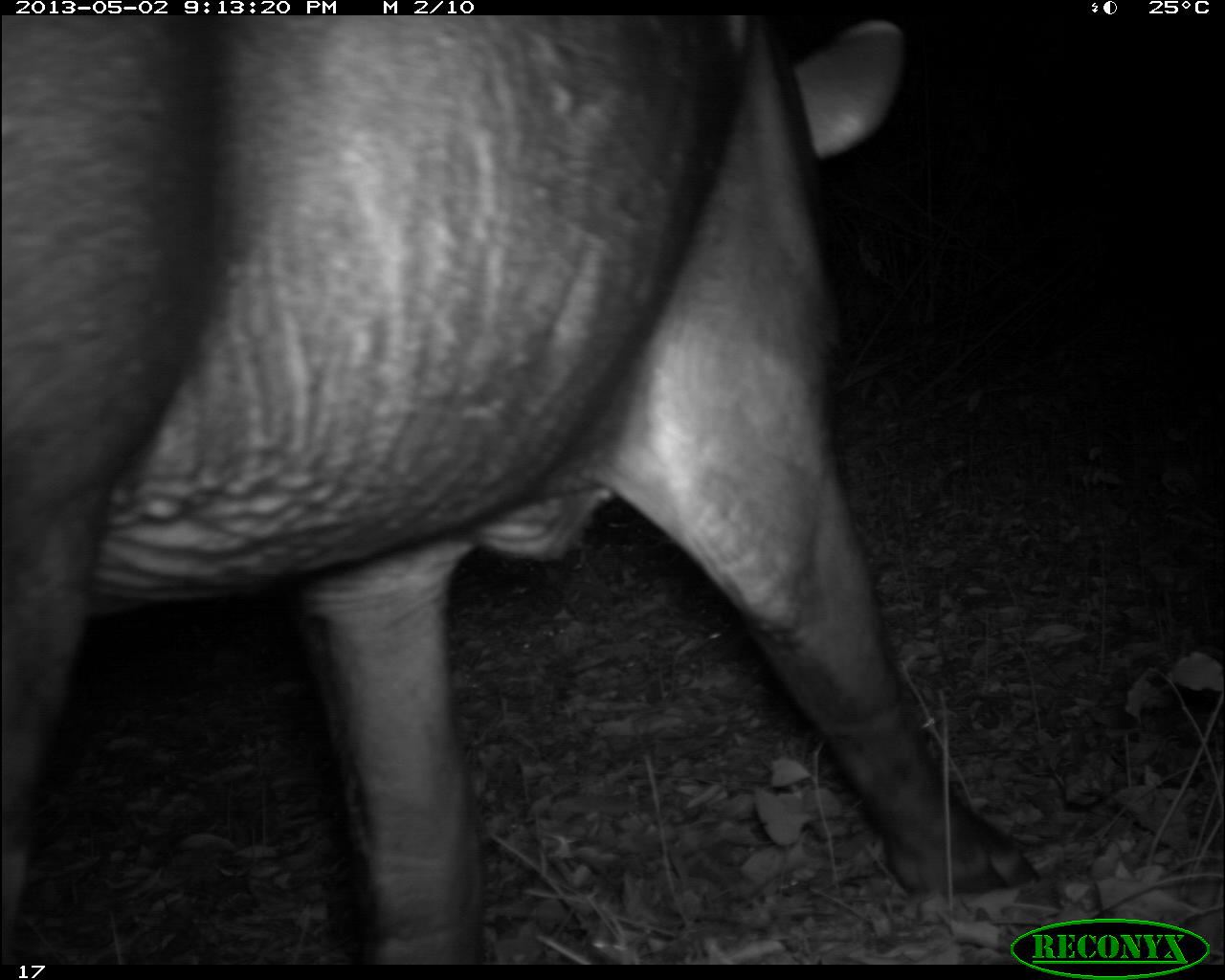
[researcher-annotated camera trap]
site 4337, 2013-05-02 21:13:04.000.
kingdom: Animalia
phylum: Chordata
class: Mammalia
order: Perissodactyla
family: Tapiridae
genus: Tapirus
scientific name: Tapirus bairdii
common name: baird's tapir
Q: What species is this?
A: Tapirus bairdii (baird's tapir).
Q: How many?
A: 1.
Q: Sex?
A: Male.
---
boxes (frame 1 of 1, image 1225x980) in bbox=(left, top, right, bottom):
tapirus bairdii: bbox=(0, 12, 1040, 965)